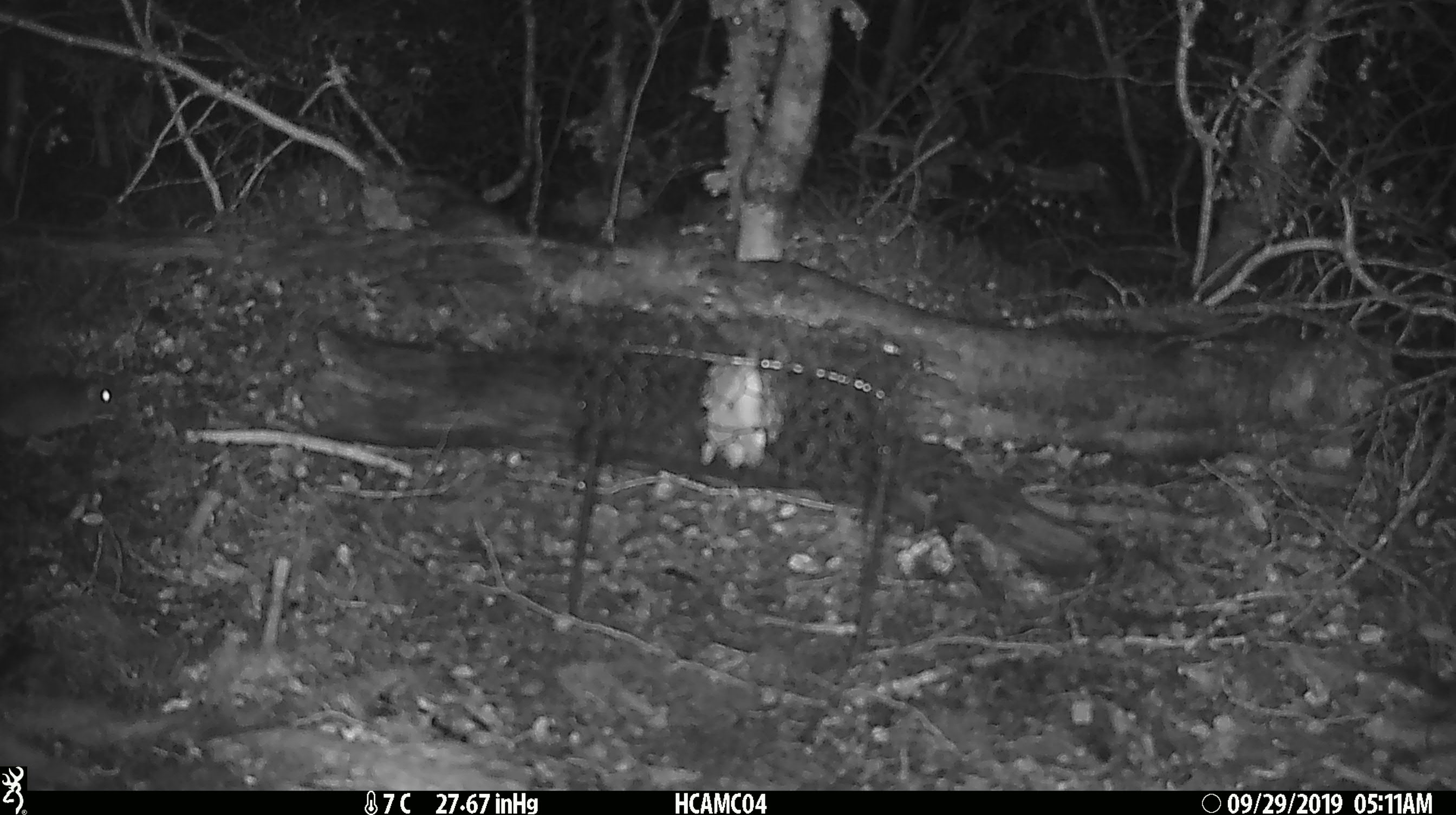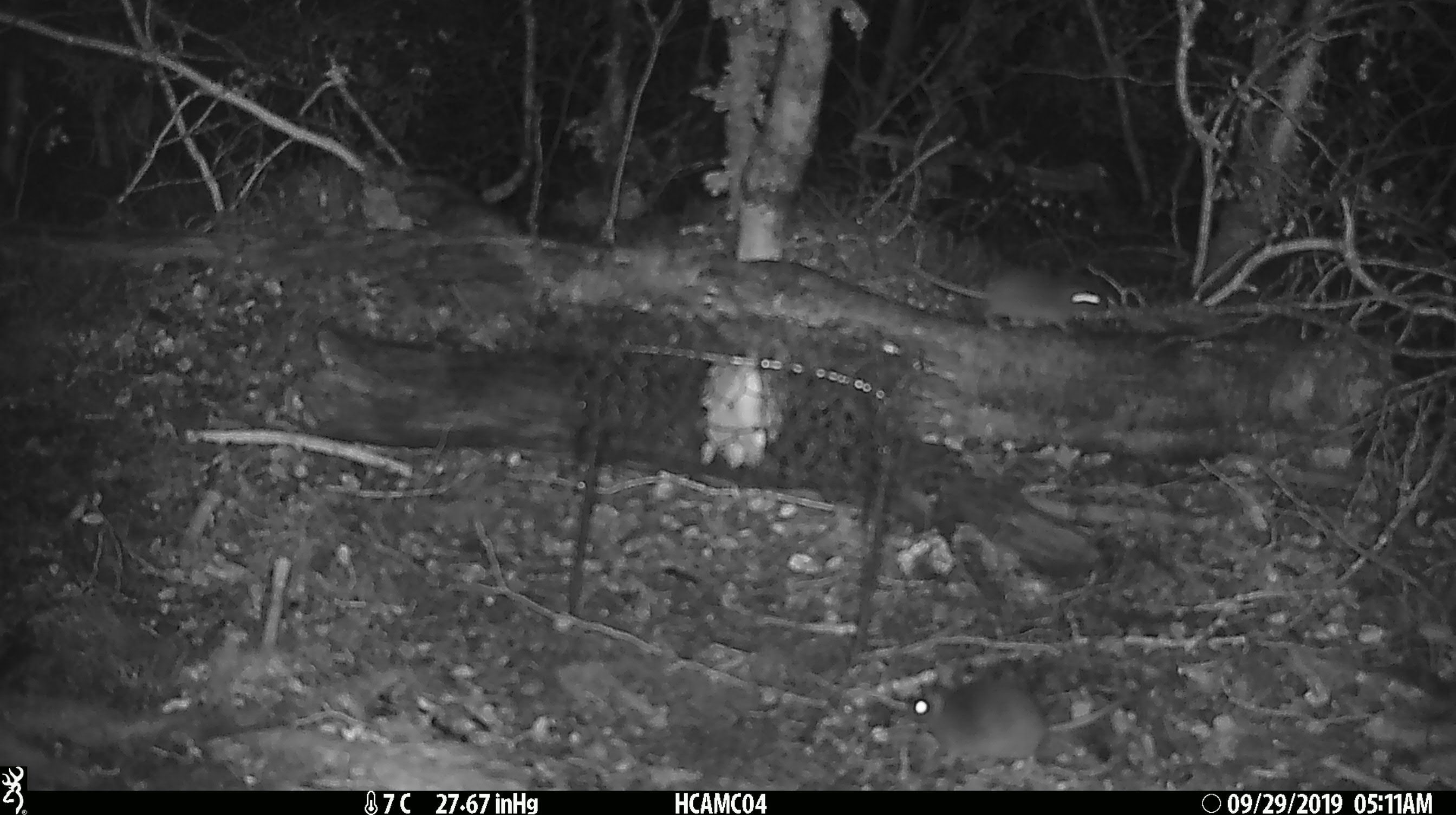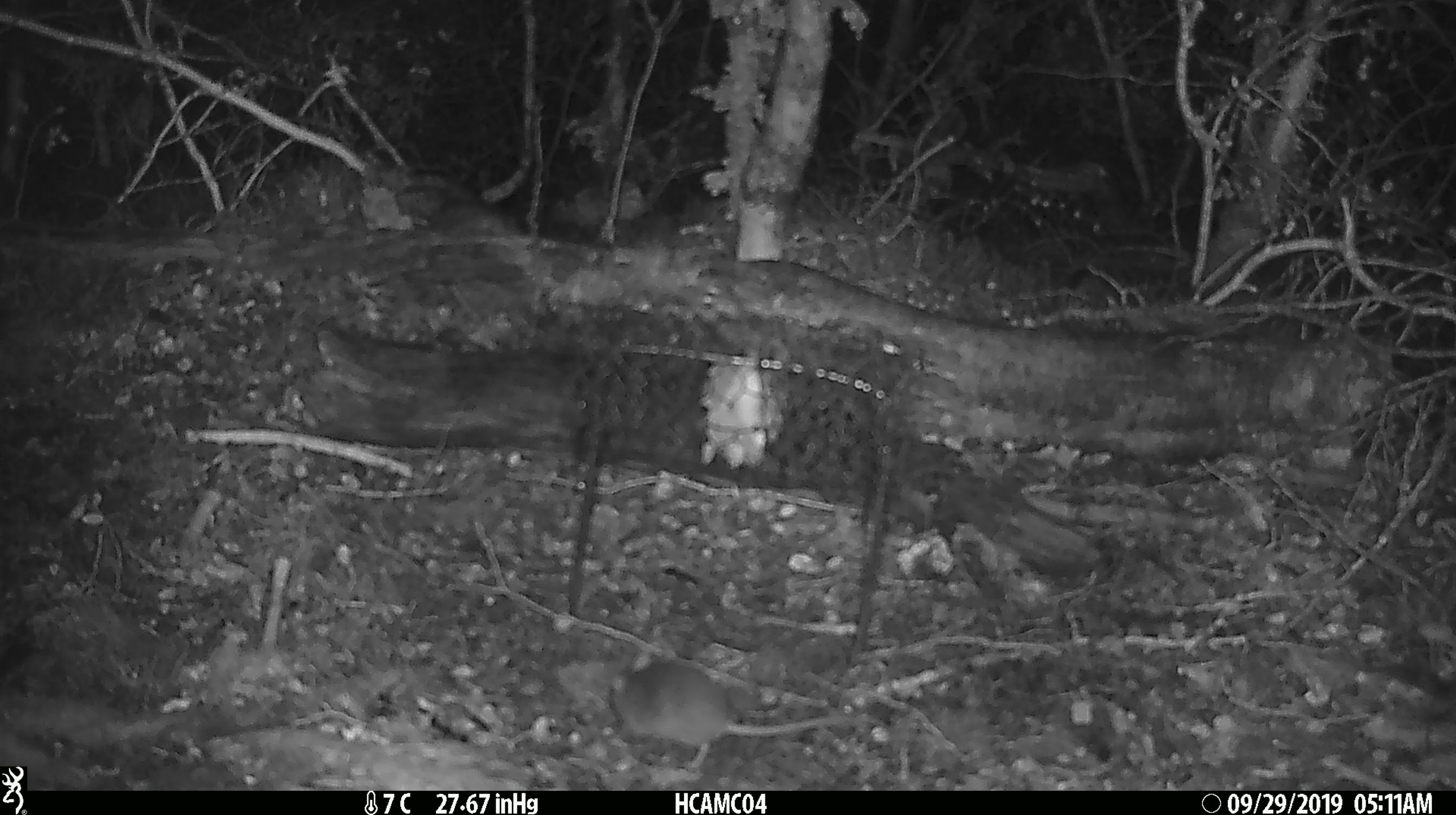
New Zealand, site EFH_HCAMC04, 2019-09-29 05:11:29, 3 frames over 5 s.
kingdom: Animalia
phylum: Chordata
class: Mammalia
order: Rodentia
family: Muridae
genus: Mus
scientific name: Mus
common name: mouse